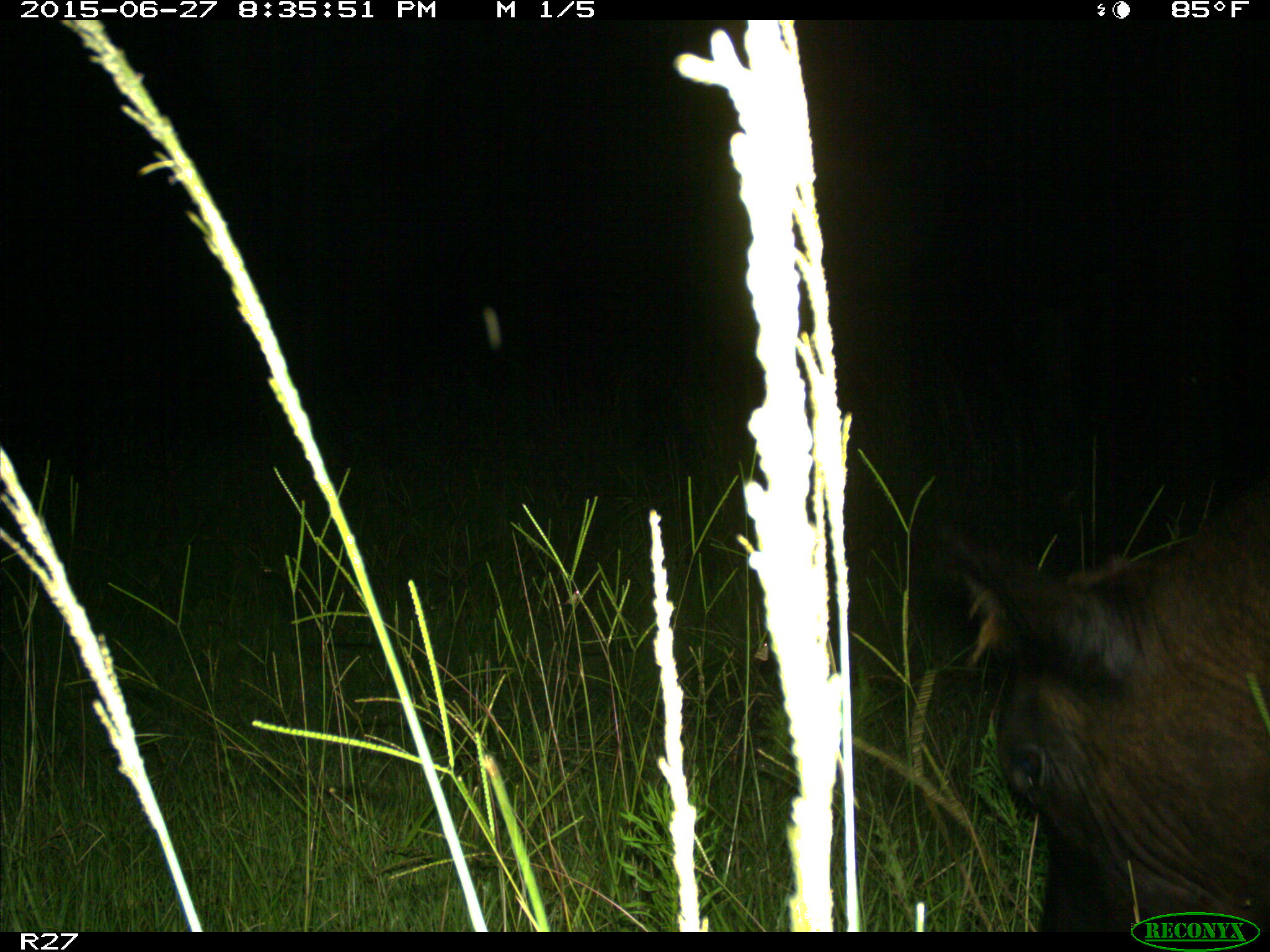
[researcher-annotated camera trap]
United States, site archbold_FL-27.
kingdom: Animalia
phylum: Chordata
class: Mammalia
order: Artiodactyla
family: Bovidae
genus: Bos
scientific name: Bos taurus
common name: domestic cow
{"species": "Bos taurus (domestic cow)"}